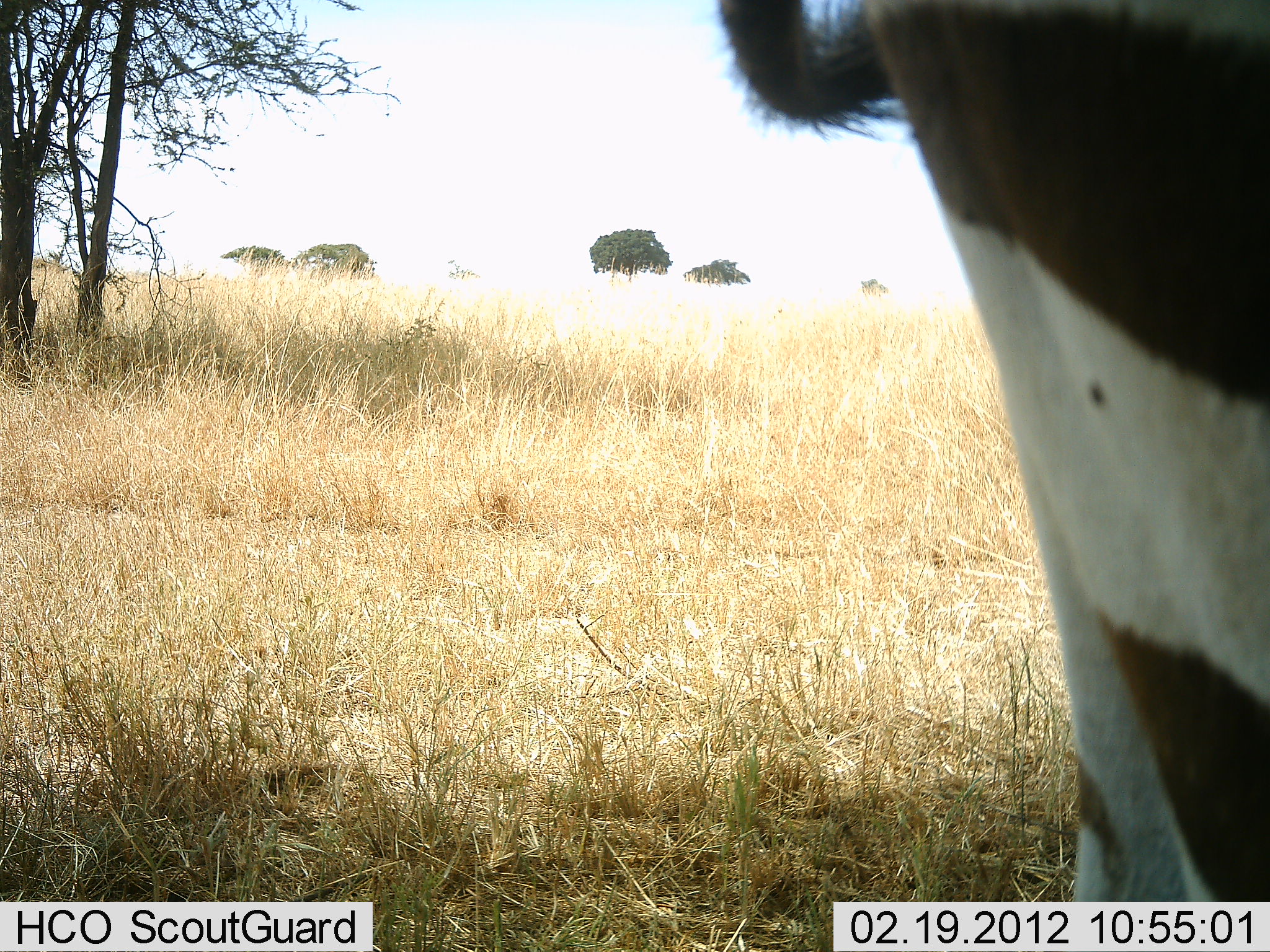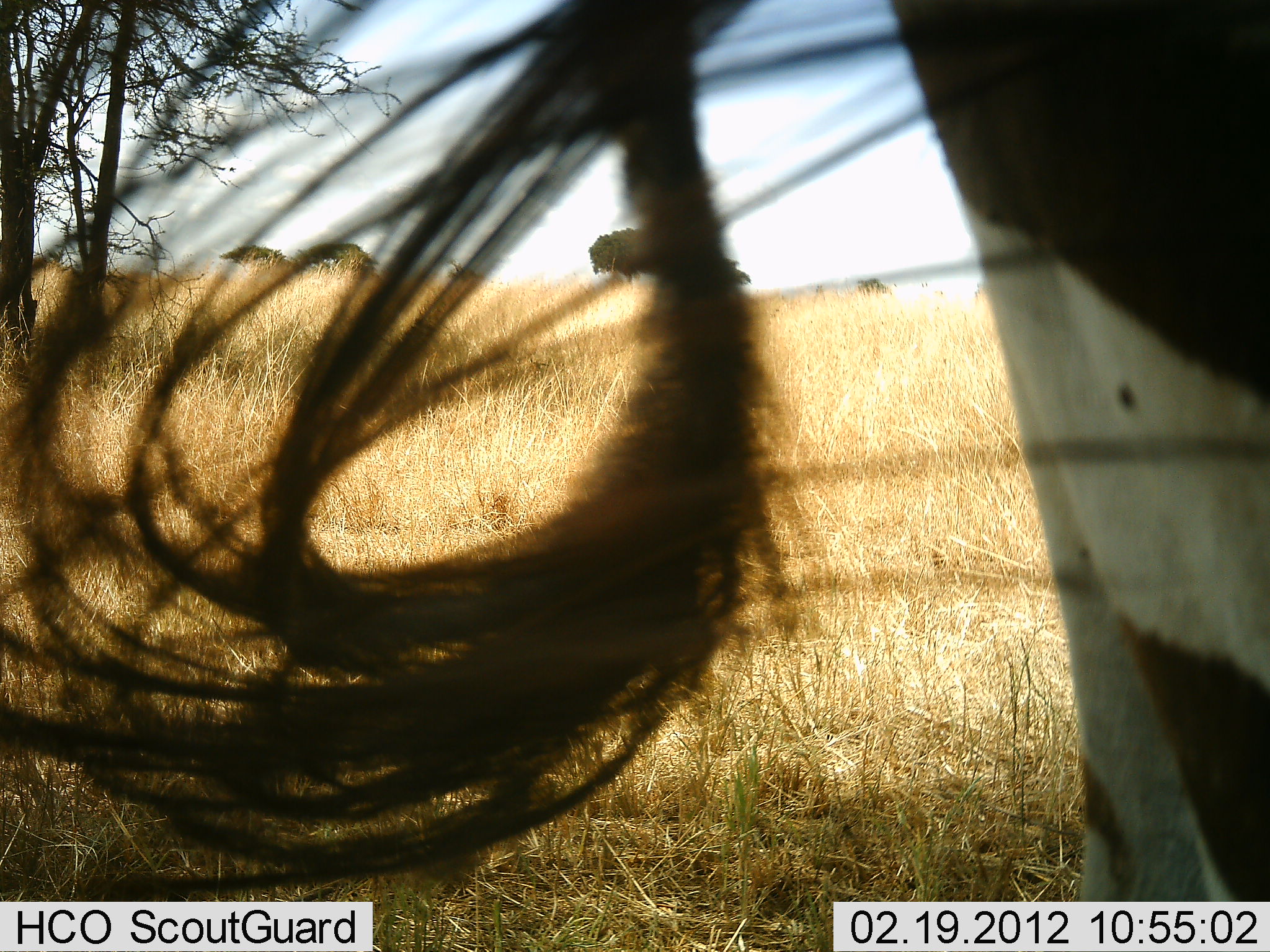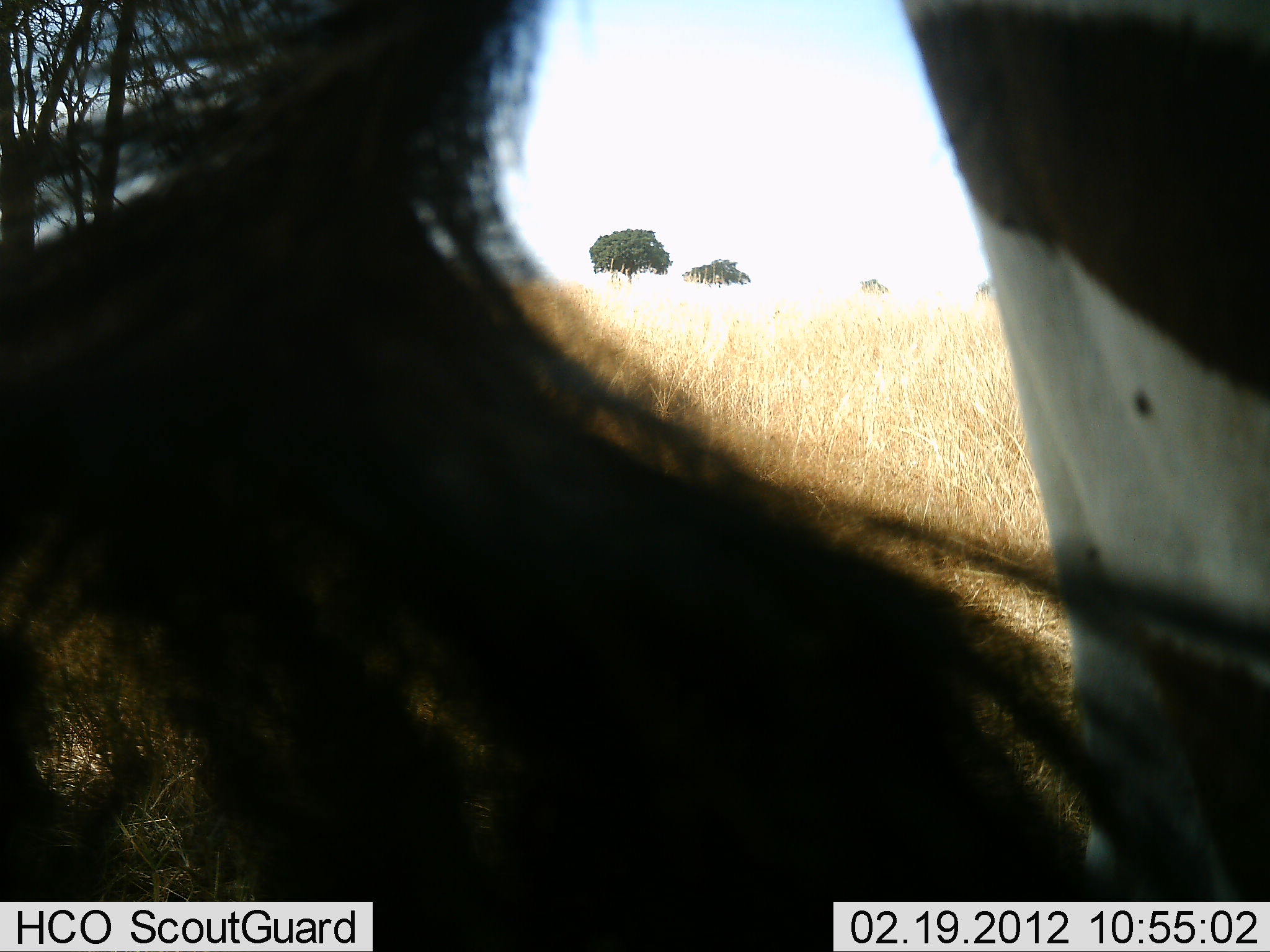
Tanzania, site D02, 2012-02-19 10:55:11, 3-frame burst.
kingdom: Animalia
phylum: Chordata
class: Mammalia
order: Perissodactyla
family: Equidae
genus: Equus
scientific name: Equus quagga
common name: plains zebra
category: zebra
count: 1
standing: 100%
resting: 0%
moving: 0%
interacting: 0%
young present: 0%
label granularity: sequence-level